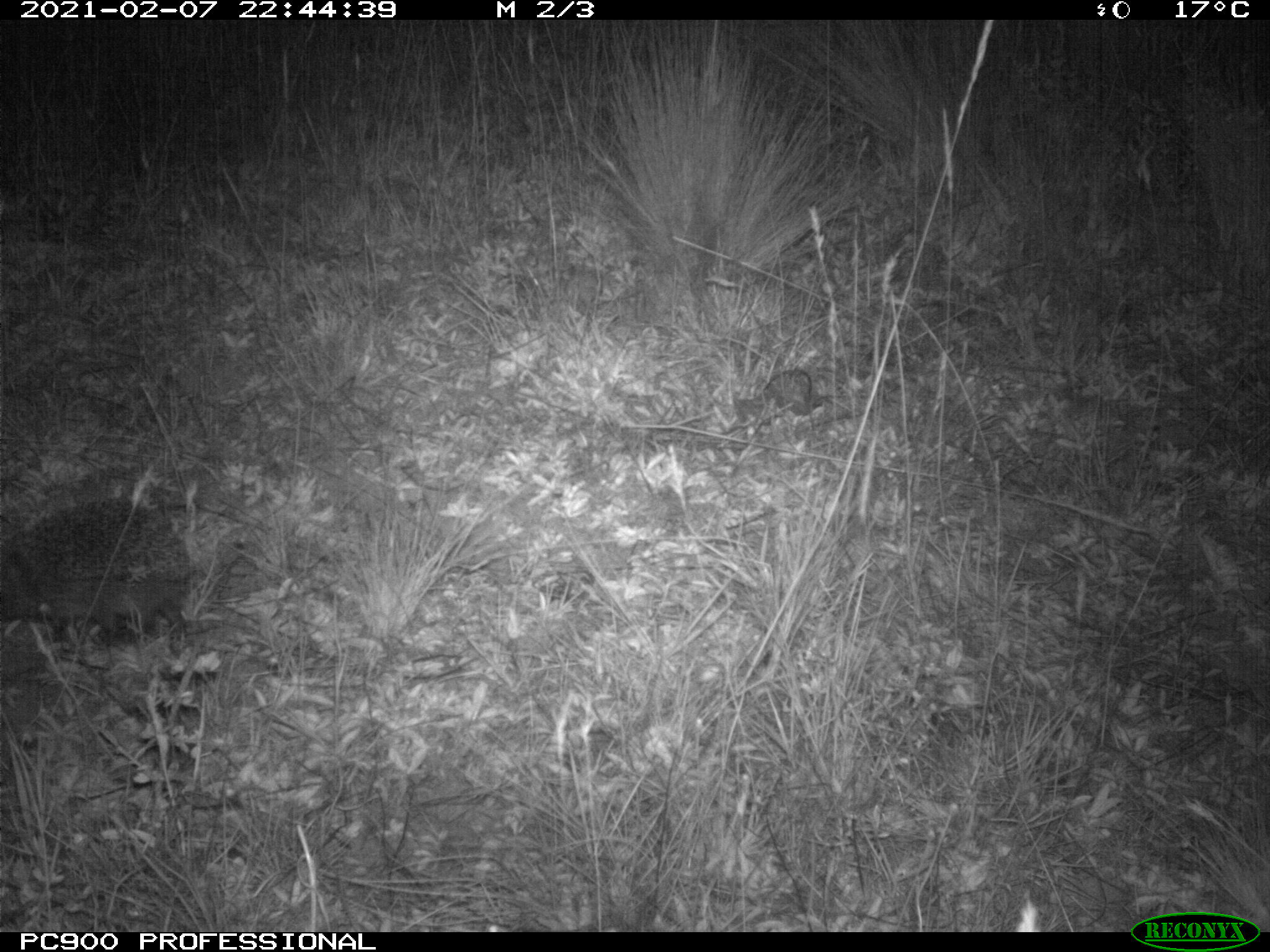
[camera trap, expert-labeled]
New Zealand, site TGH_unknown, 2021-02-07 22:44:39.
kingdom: Animalia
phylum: Chordata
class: Mammalia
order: Eulipotyphla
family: Erinaceidae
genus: Erinaceus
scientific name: Erinaceus europaeus europaeus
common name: european hedgehog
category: hedgehog